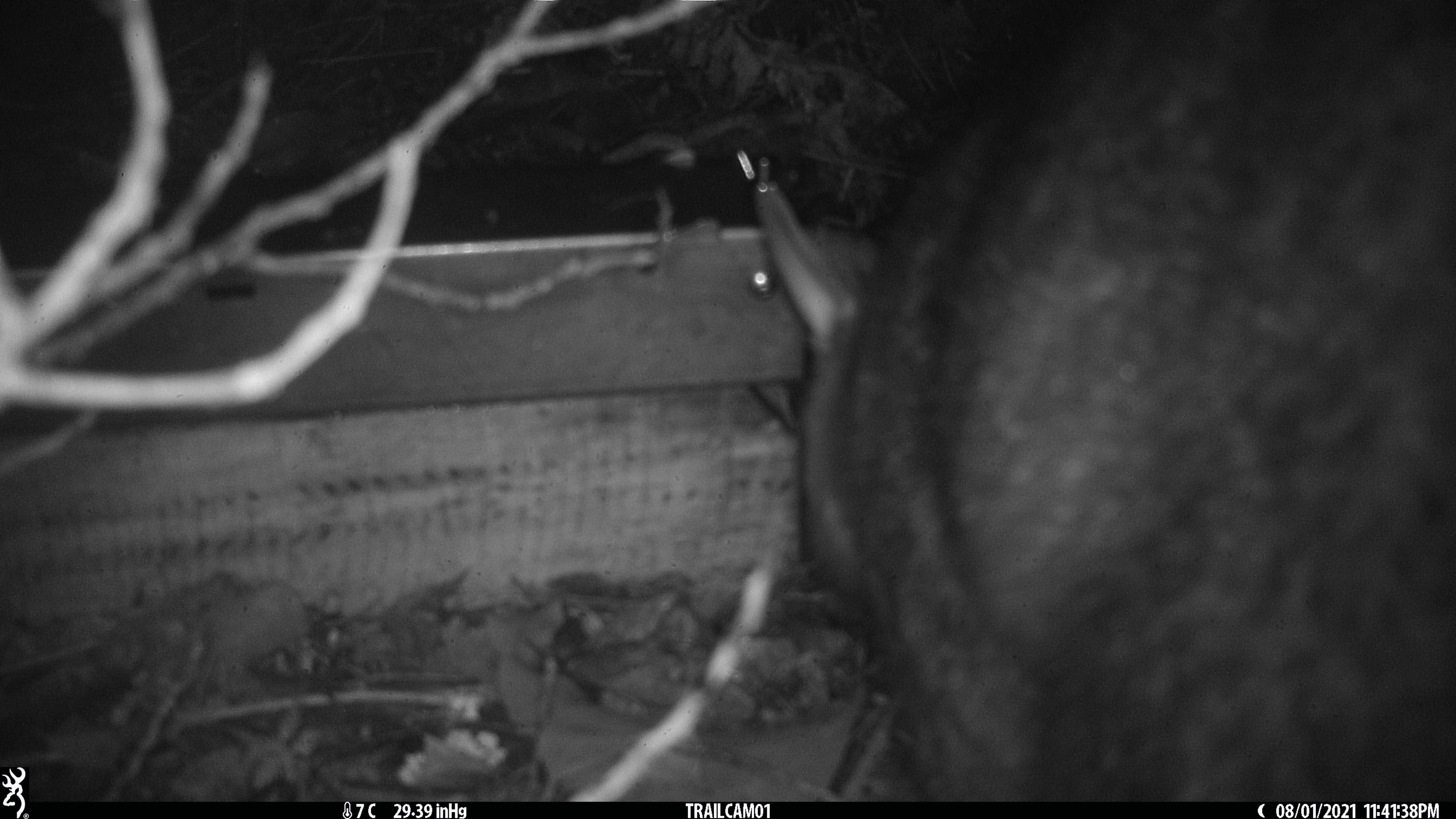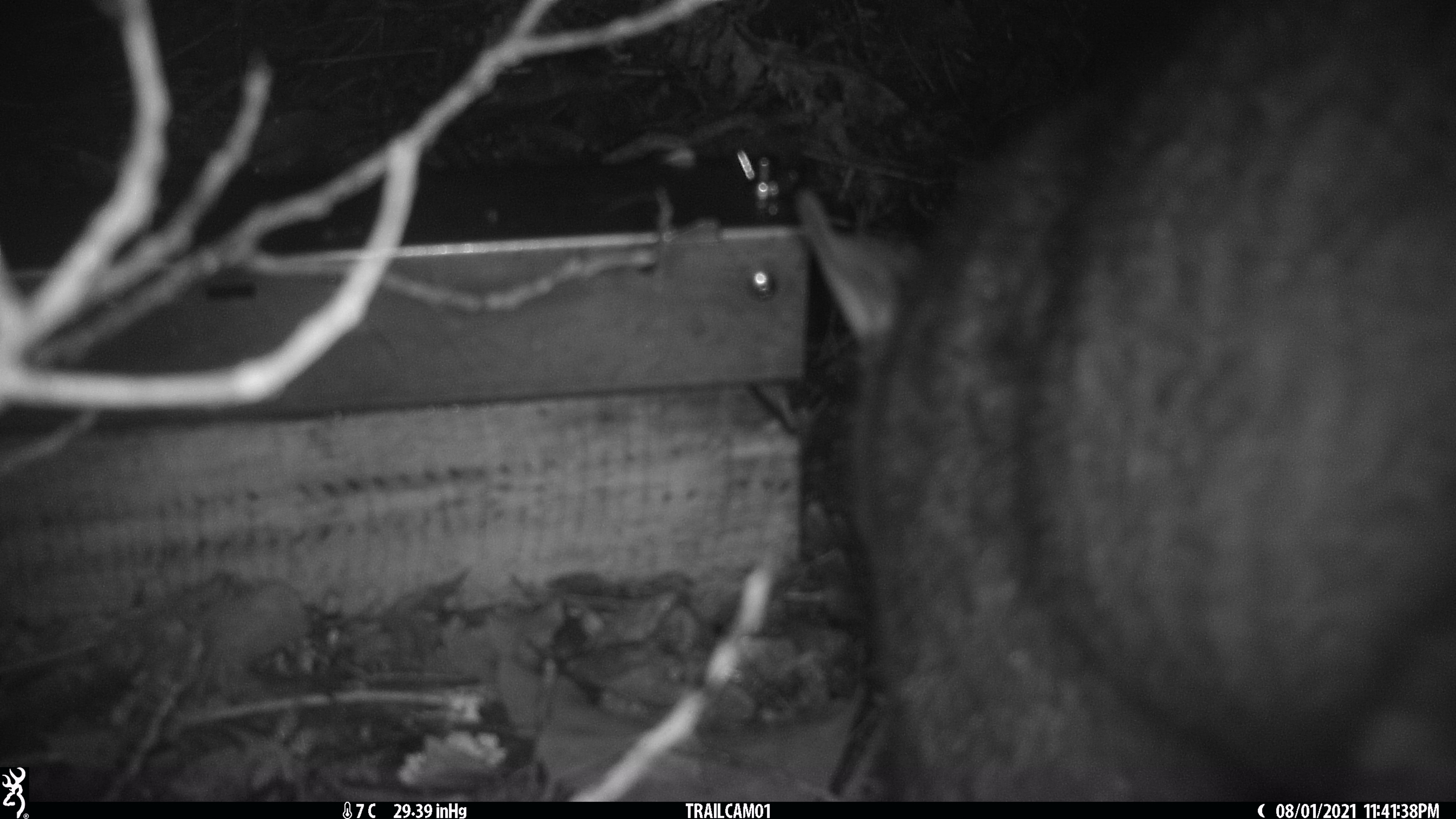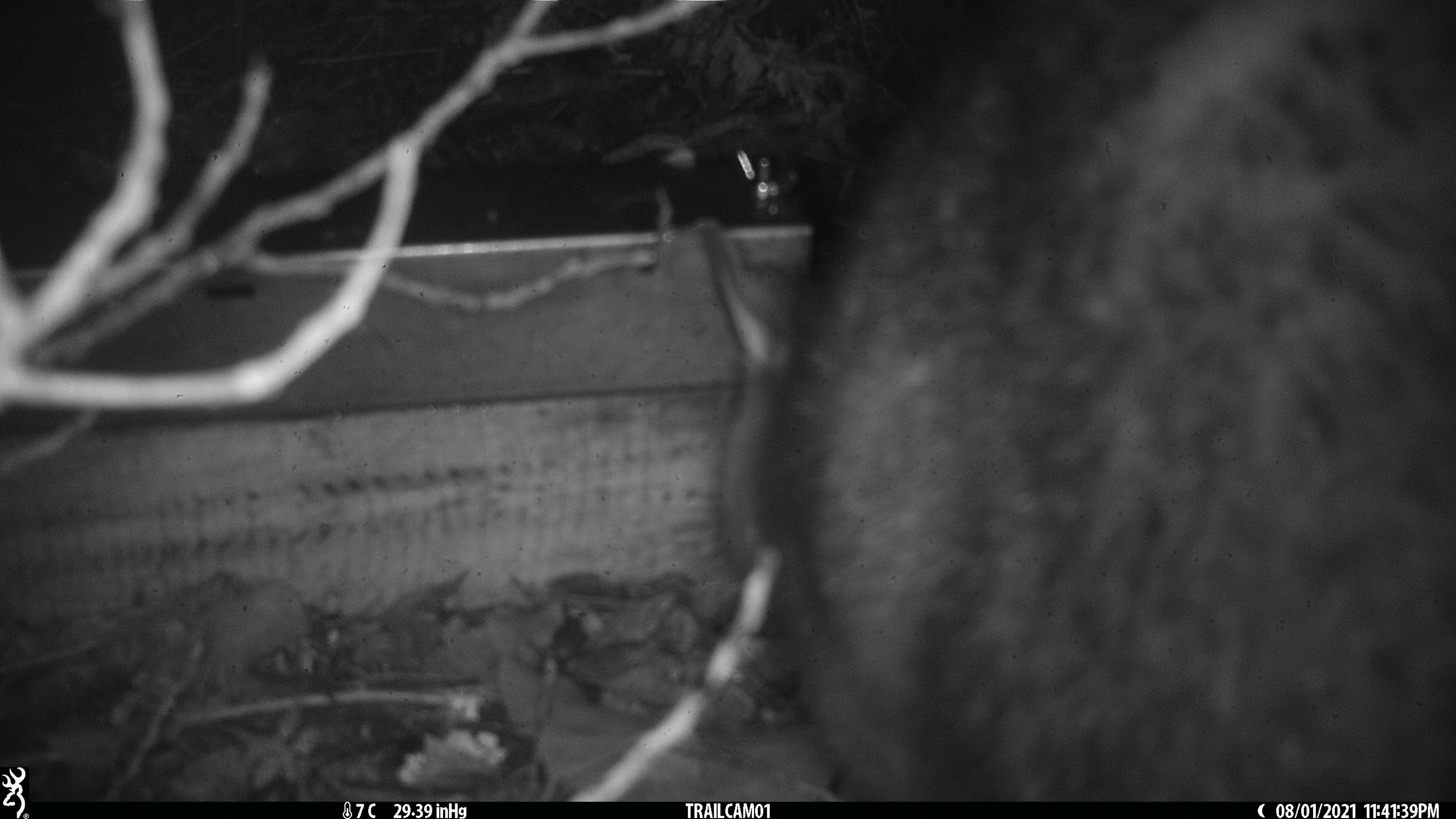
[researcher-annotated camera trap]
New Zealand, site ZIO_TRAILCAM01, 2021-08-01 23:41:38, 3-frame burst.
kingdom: Animalia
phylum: Chordata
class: Mammalia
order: Diprotodontia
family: Phalangeridae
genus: Trichosurus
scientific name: Trichosurus vulpecula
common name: common brushtail possum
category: possum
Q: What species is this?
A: Possum (common brushtail possum) (Trichosurus vulpecula).